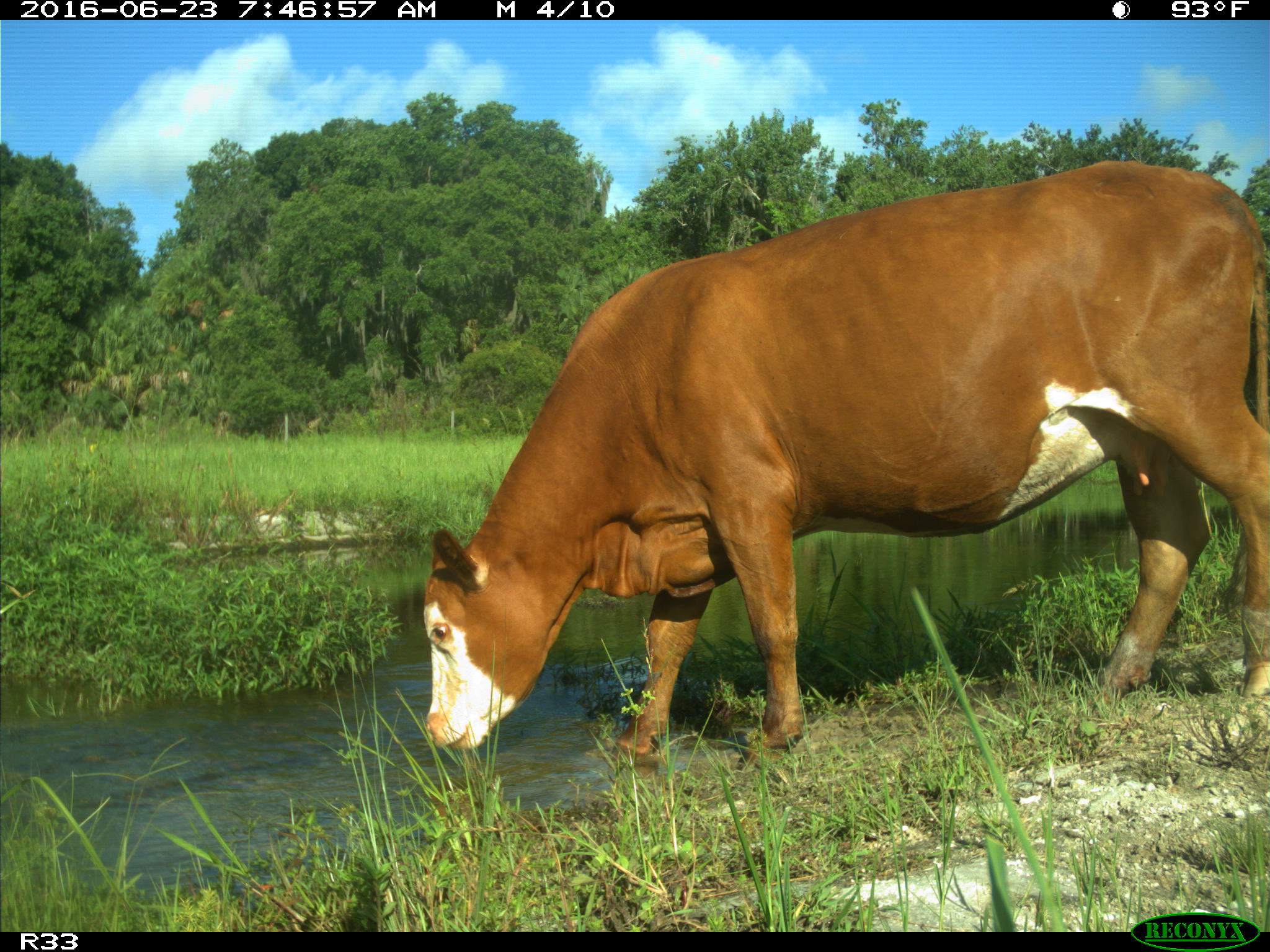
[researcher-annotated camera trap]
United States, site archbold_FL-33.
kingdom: Animalia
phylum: Chordata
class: Mammalia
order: Artiodactyla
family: Bovidae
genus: Bos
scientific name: Bos taurus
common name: domestic cow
Bos taurus (domestic cow).